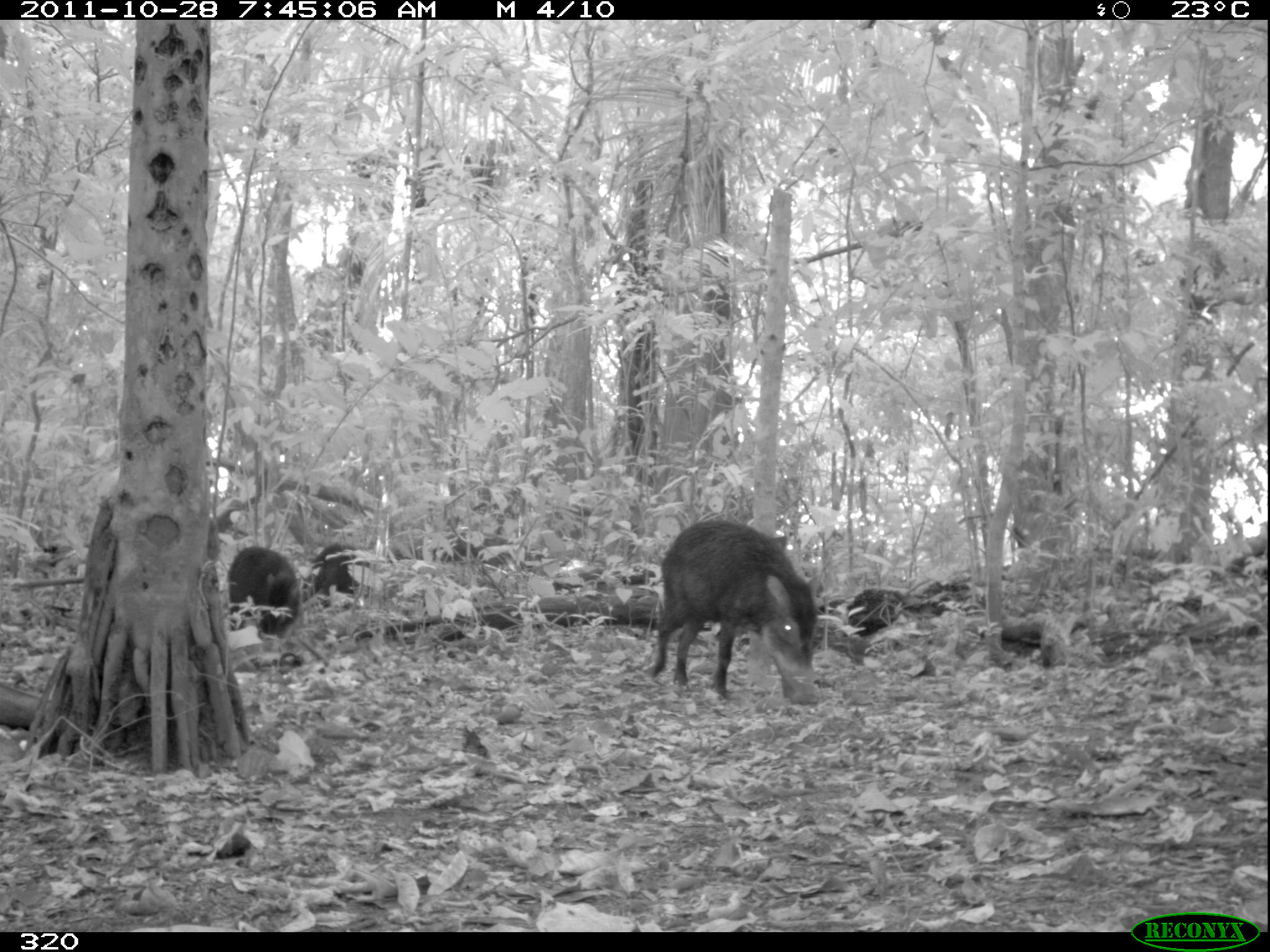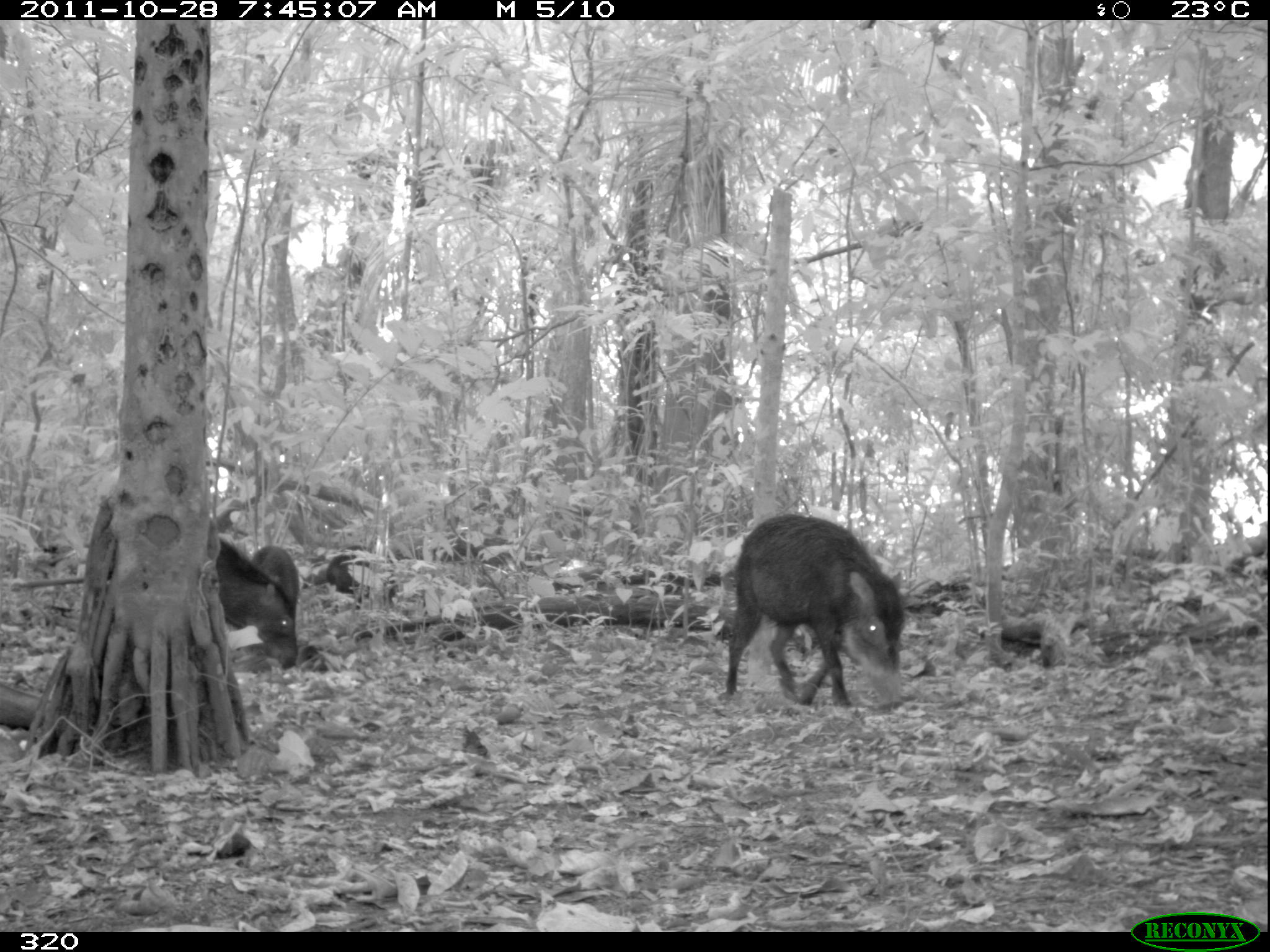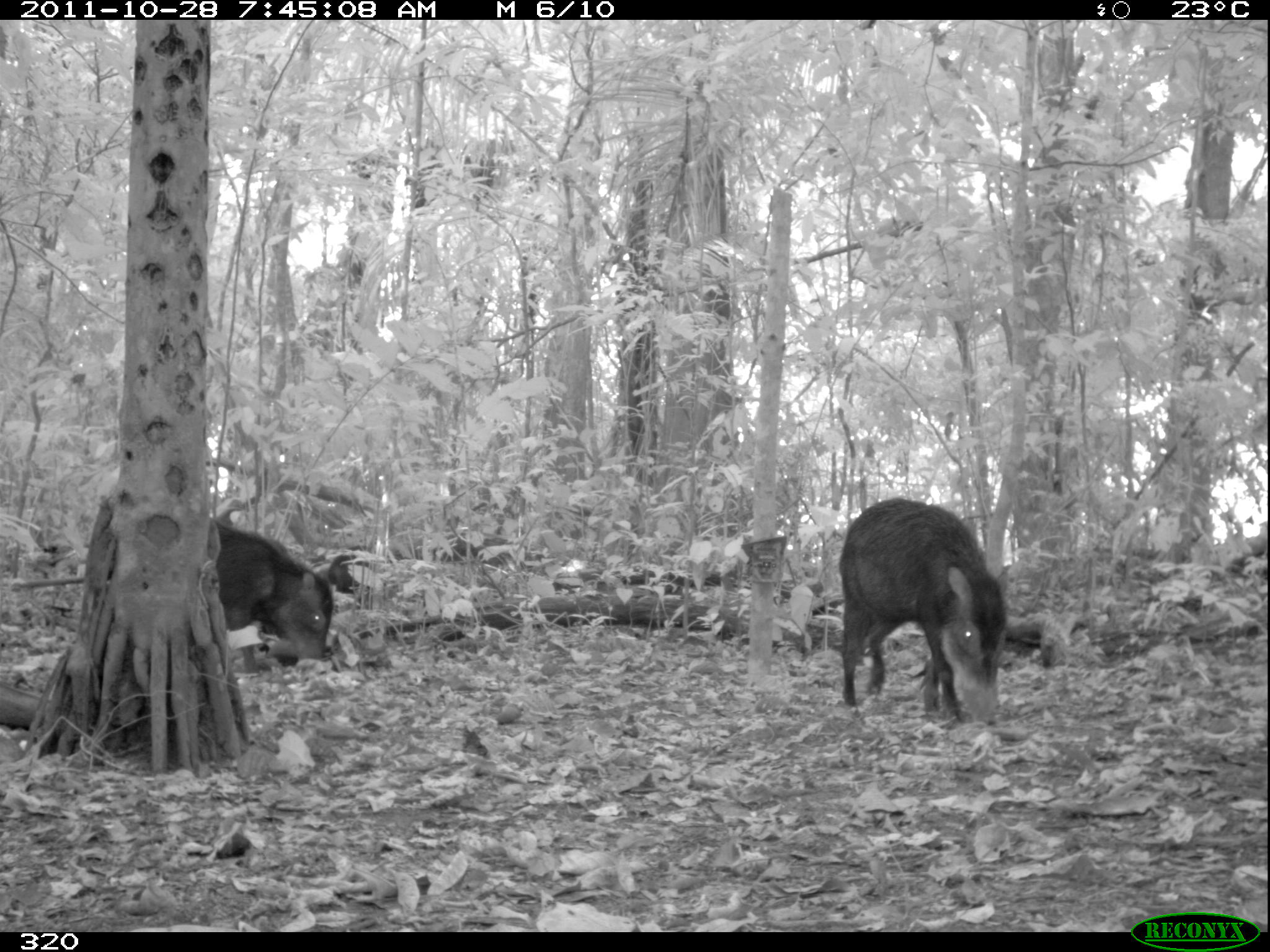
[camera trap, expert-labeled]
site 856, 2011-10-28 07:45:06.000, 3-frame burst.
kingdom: Animalia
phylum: Chordata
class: Mammalia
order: Artiodactyla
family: Tayassuidae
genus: Tayassu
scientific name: Tayassu pecari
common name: white-lipped peccary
Tayassu pecari (white-lipped peccary).